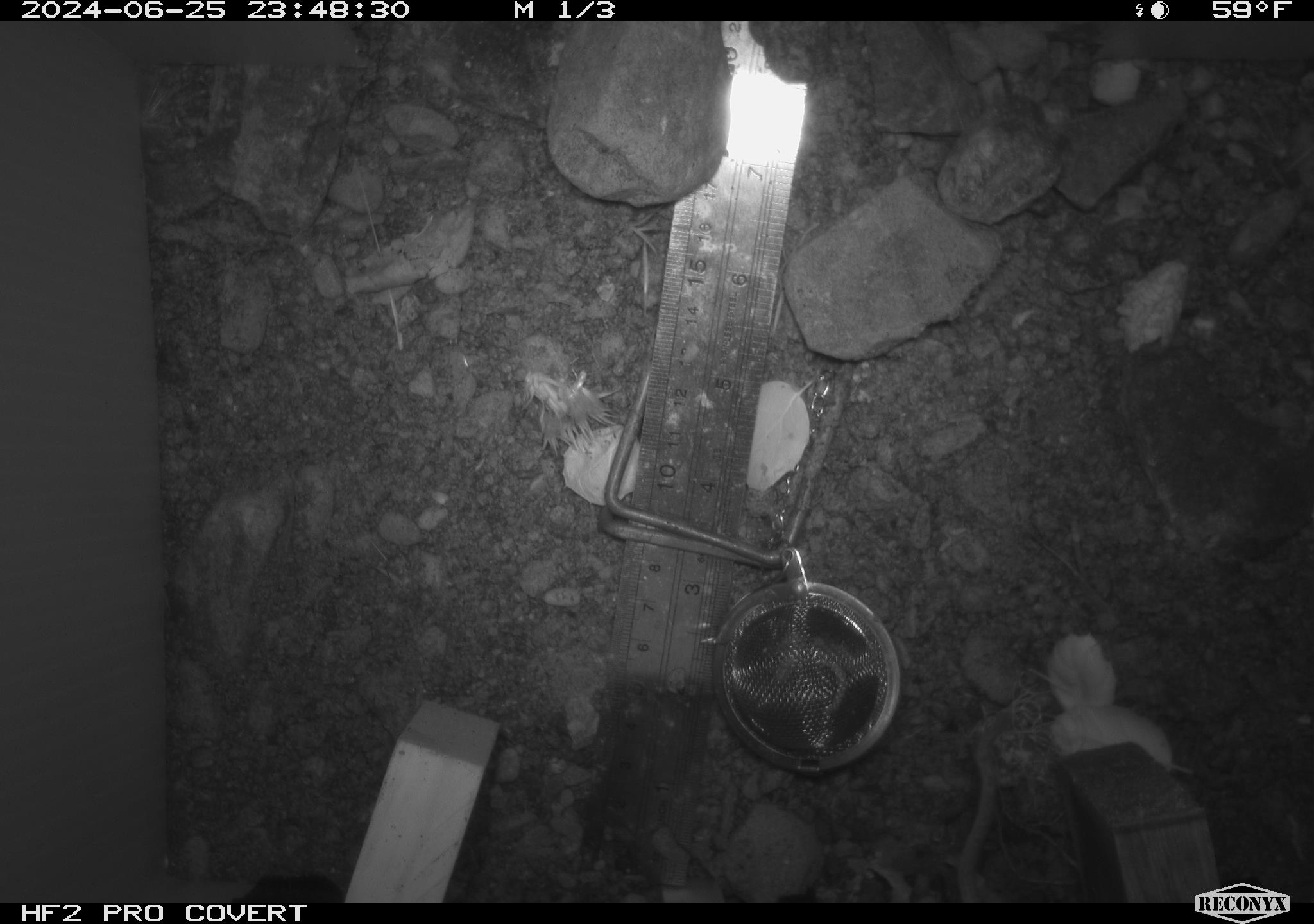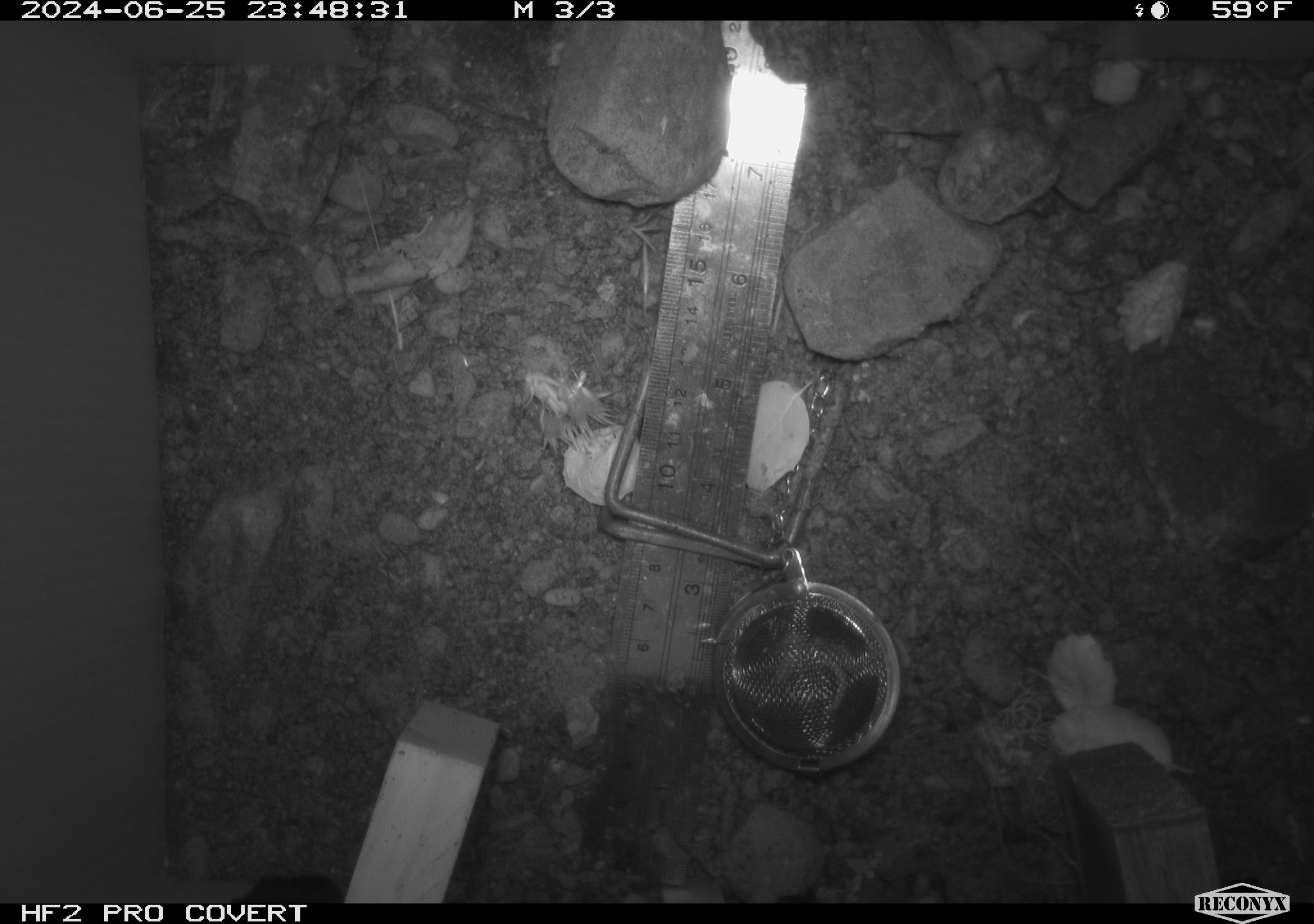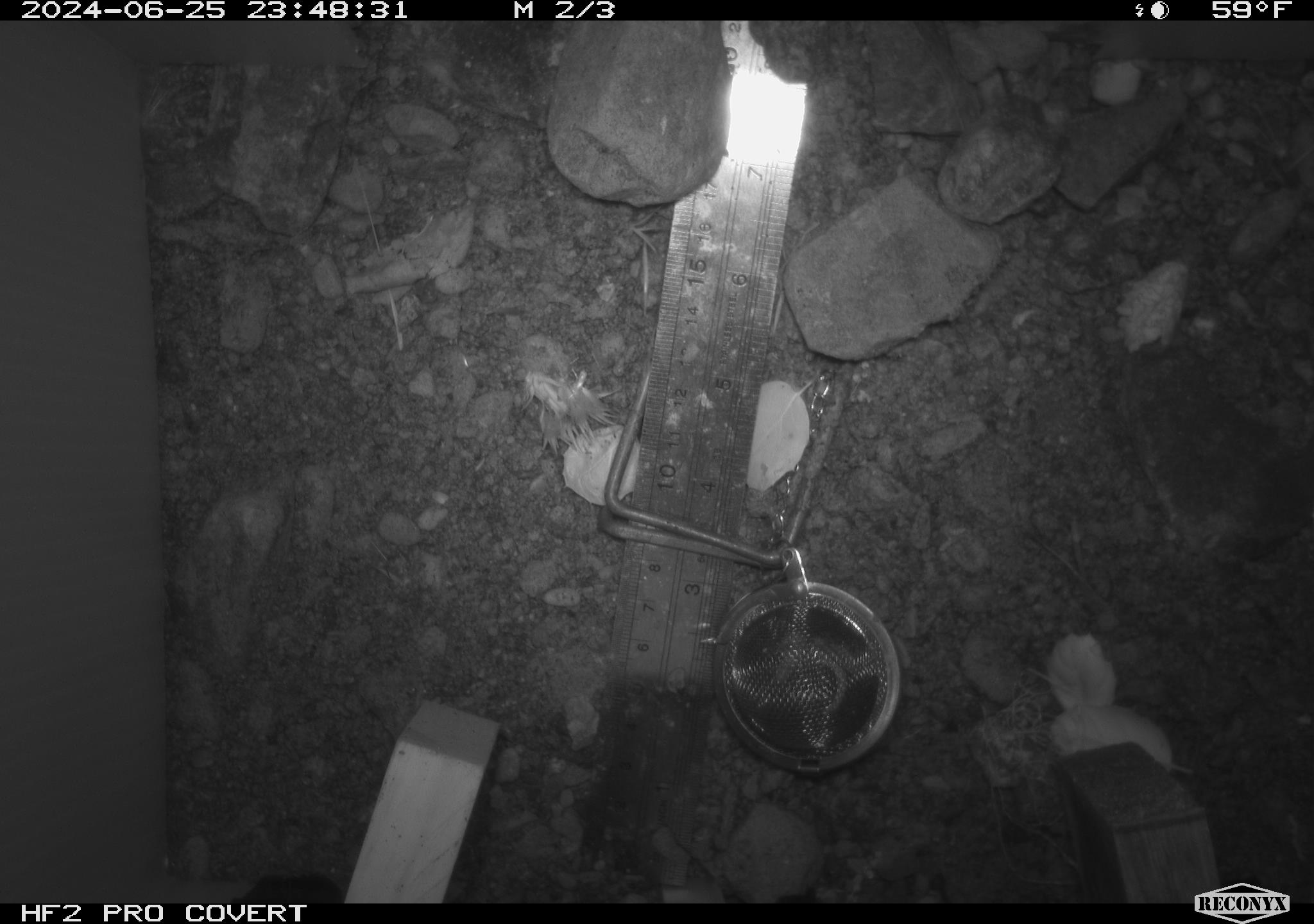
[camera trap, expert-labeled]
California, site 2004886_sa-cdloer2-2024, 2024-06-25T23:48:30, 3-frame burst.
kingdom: Animalia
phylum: Chordata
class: Mammalia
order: Rodentia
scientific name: Rodentia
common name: mouse species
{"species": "mouse species (Rodentia)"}